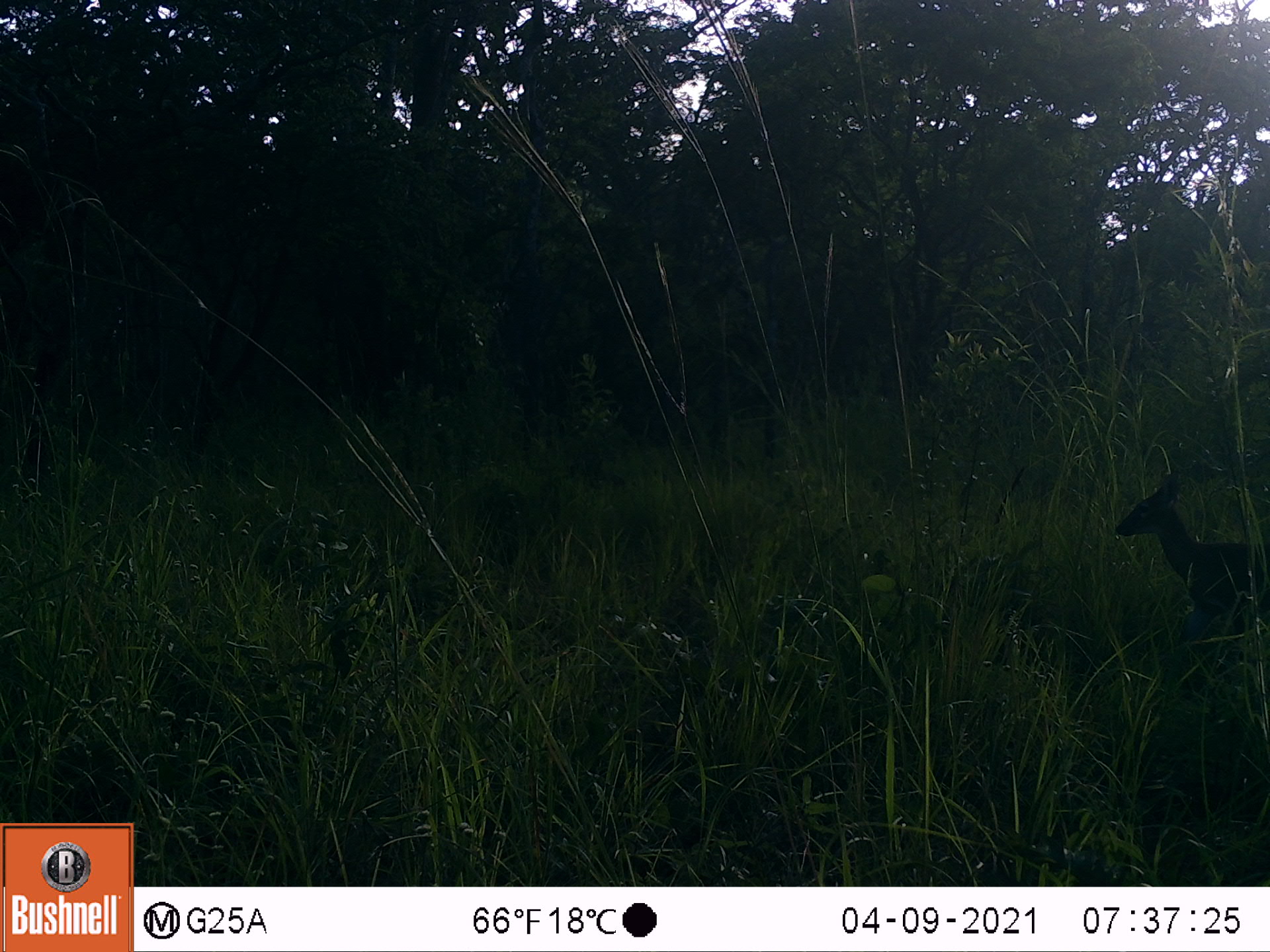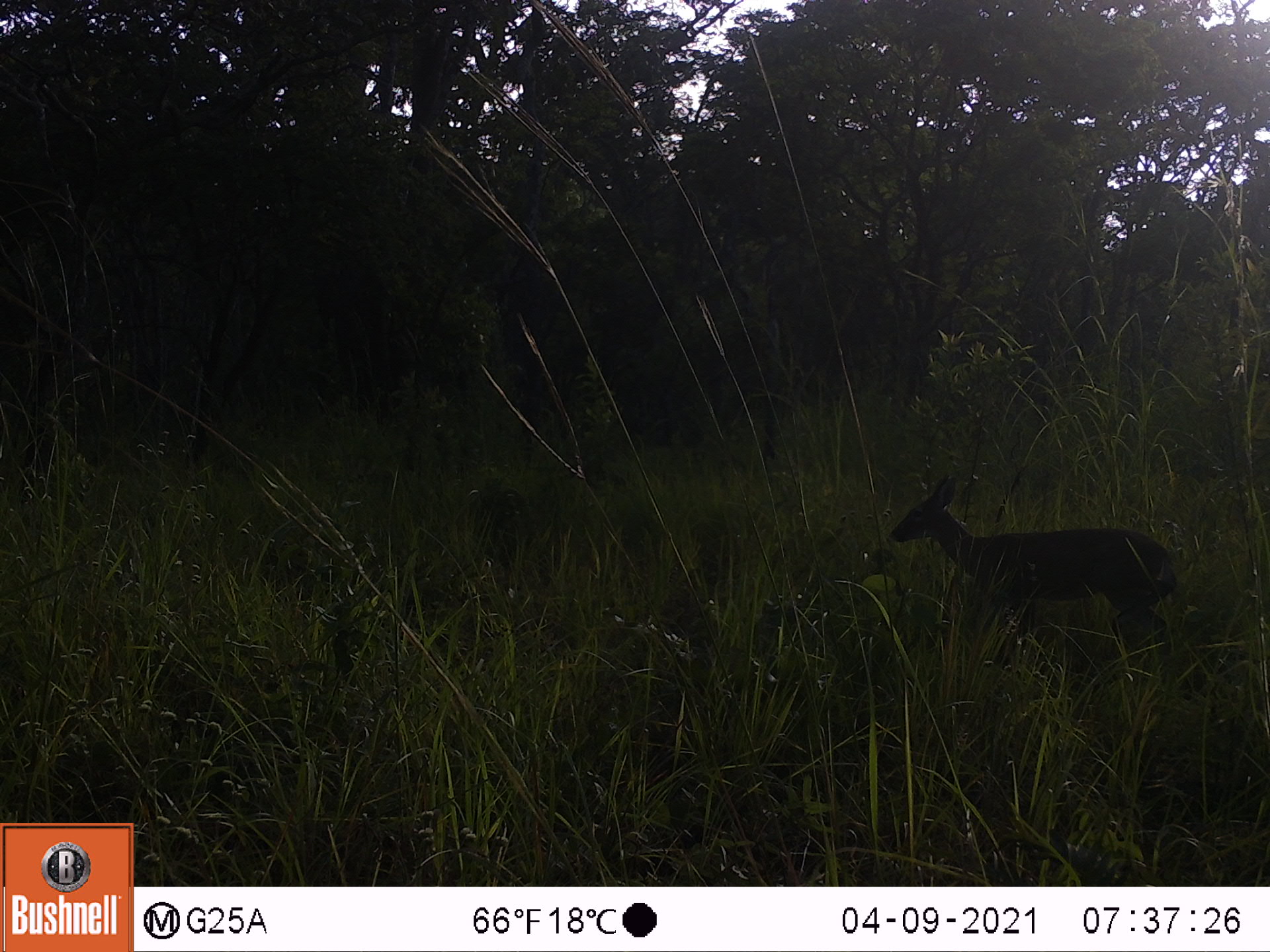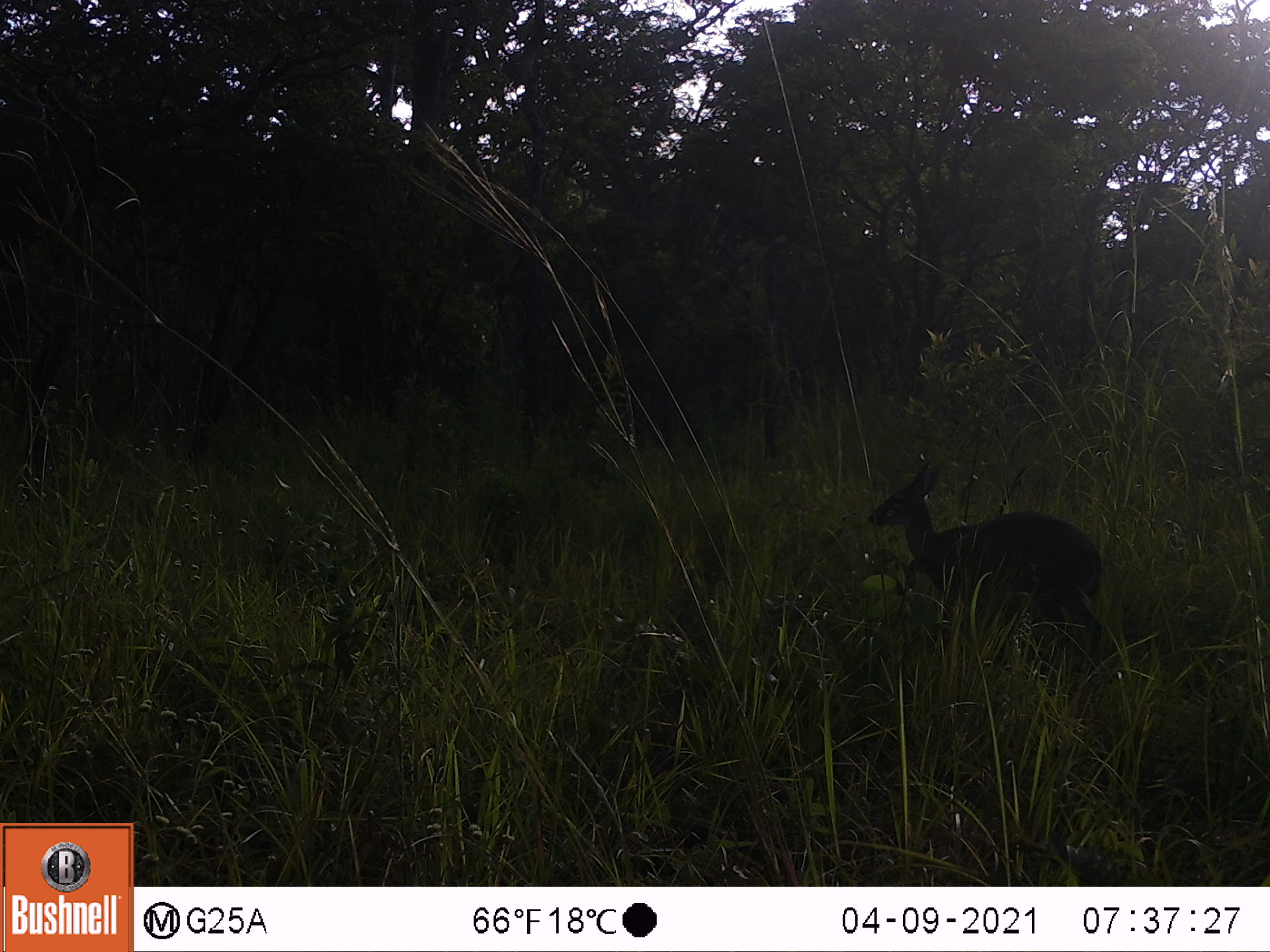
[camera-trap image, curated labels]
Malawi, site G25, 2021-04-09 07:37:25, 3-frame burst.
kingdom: Animalia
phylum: Chordata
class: Mammalia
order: Artiodactyla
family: Bovidae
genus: Sylvicapra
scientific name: Sylvicapra grimmia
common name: common duiker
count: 1